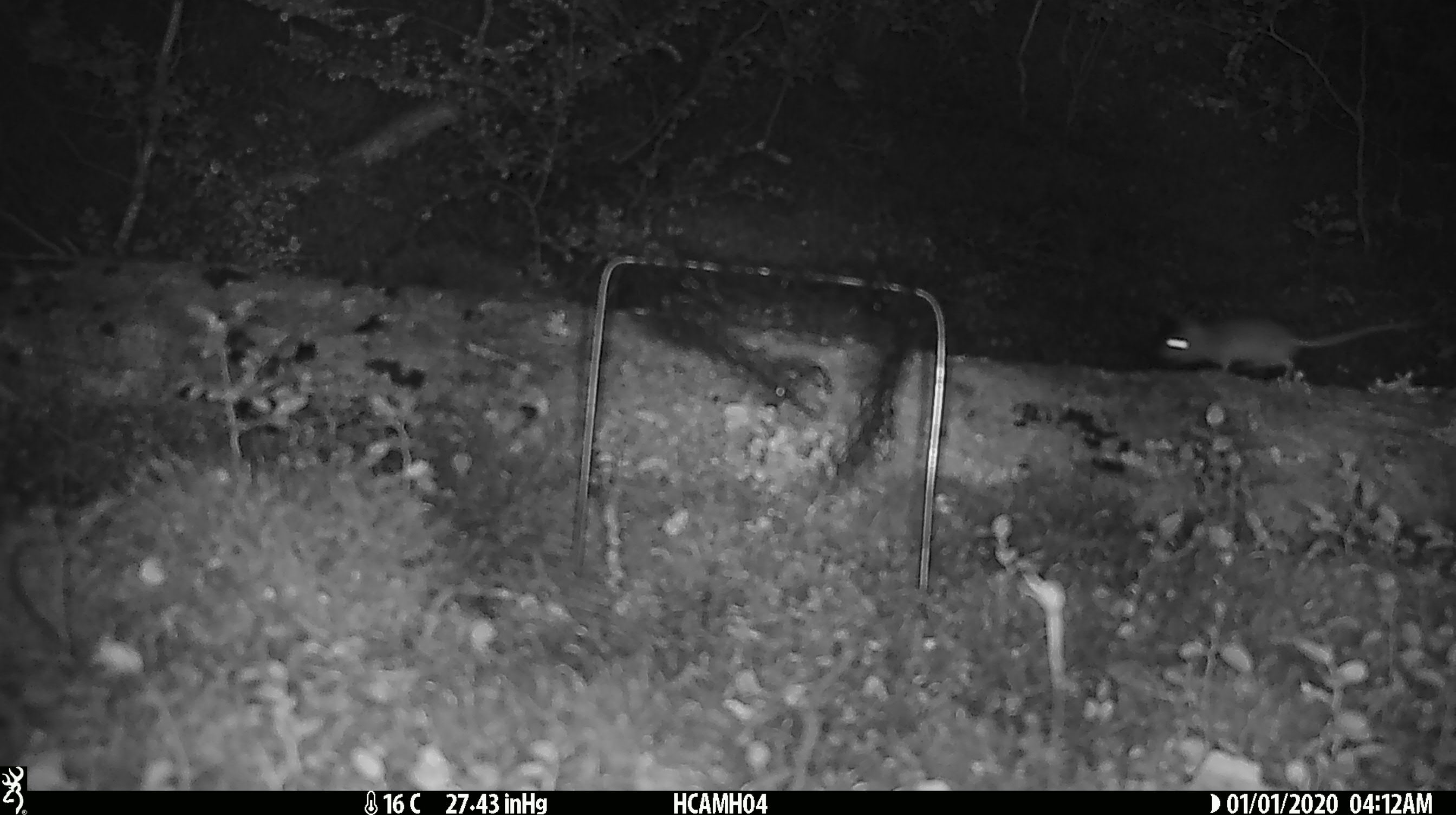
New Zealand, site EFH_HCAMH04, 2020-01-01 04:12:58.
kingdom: Animalia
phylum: Chordata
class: Mammalia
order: Rodentia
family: Muridae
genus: Mus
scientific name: Mus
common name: mouse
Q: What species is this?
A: Mouse (Mus).